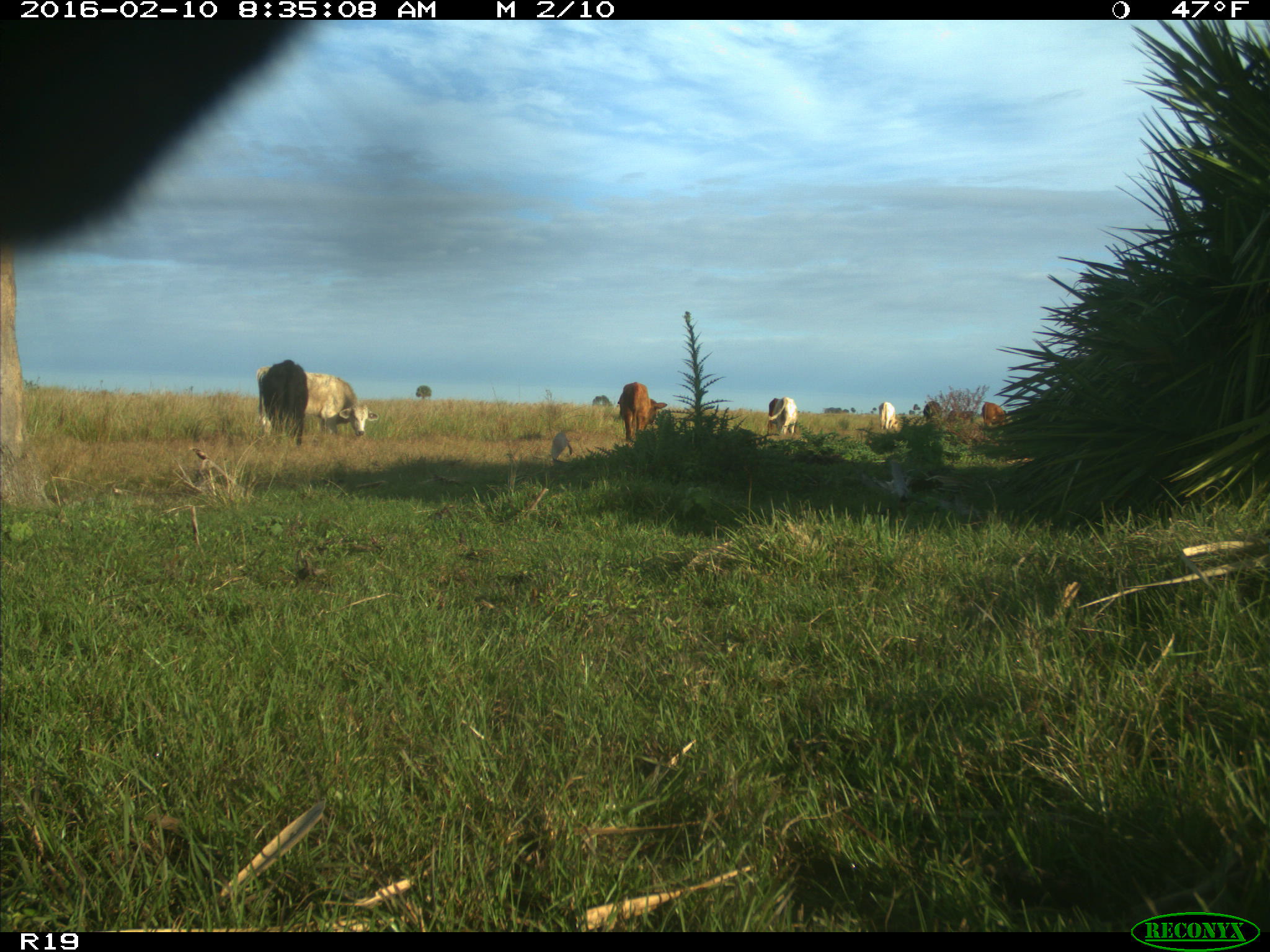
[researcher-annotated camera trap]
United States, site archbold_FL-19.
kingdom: Animalia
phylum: Chordata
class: Mammalia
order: Artiodactyla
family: Bovidae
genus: Bos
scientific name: Bos taurus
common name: domestic cow